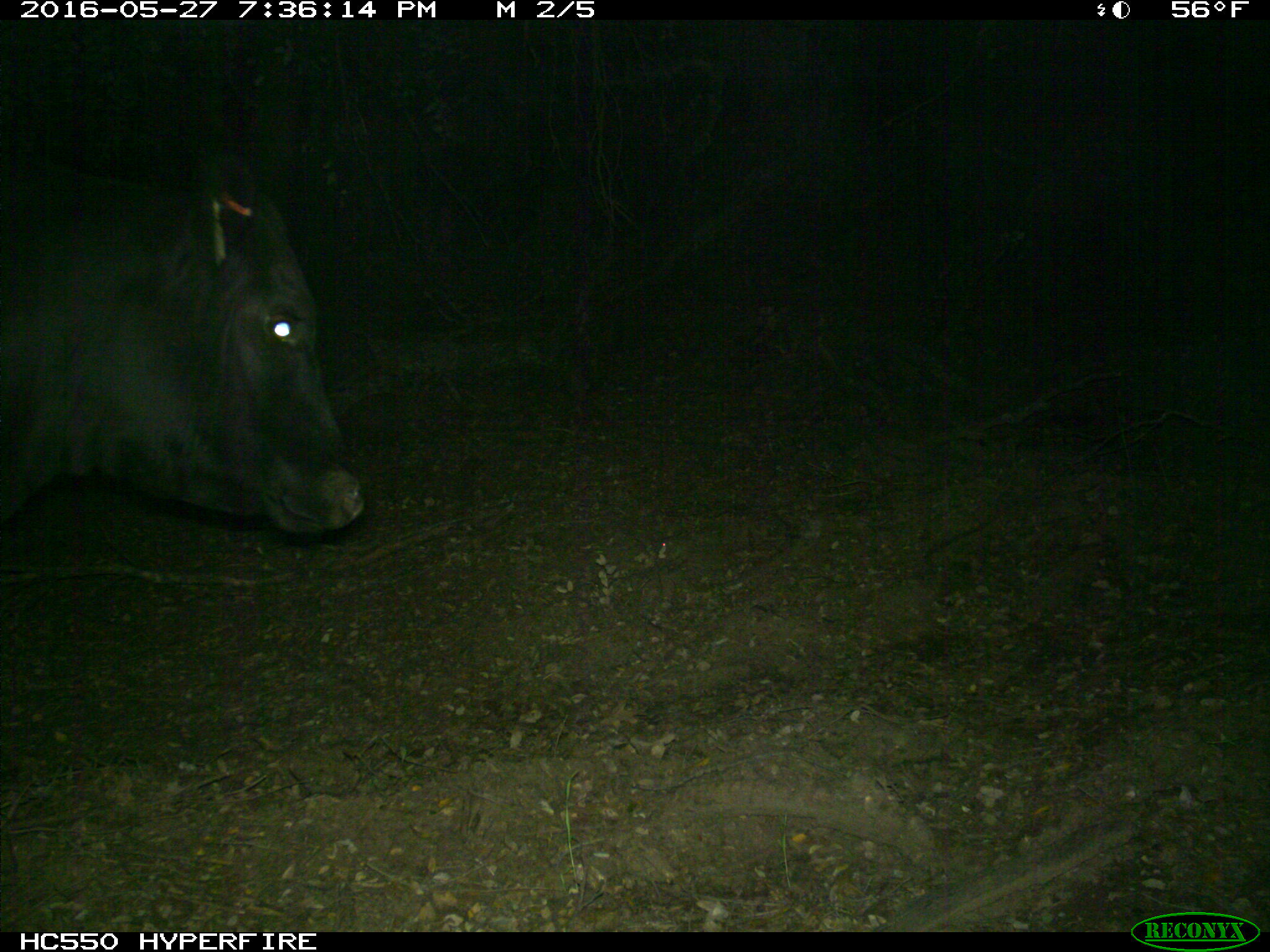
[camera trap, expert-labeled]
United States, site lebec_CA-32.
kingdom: Animalia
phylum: Chordata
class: Mammalia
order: Artiodactyla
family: Bovidae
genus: Bos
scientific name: Bos taurus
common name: domestic cow